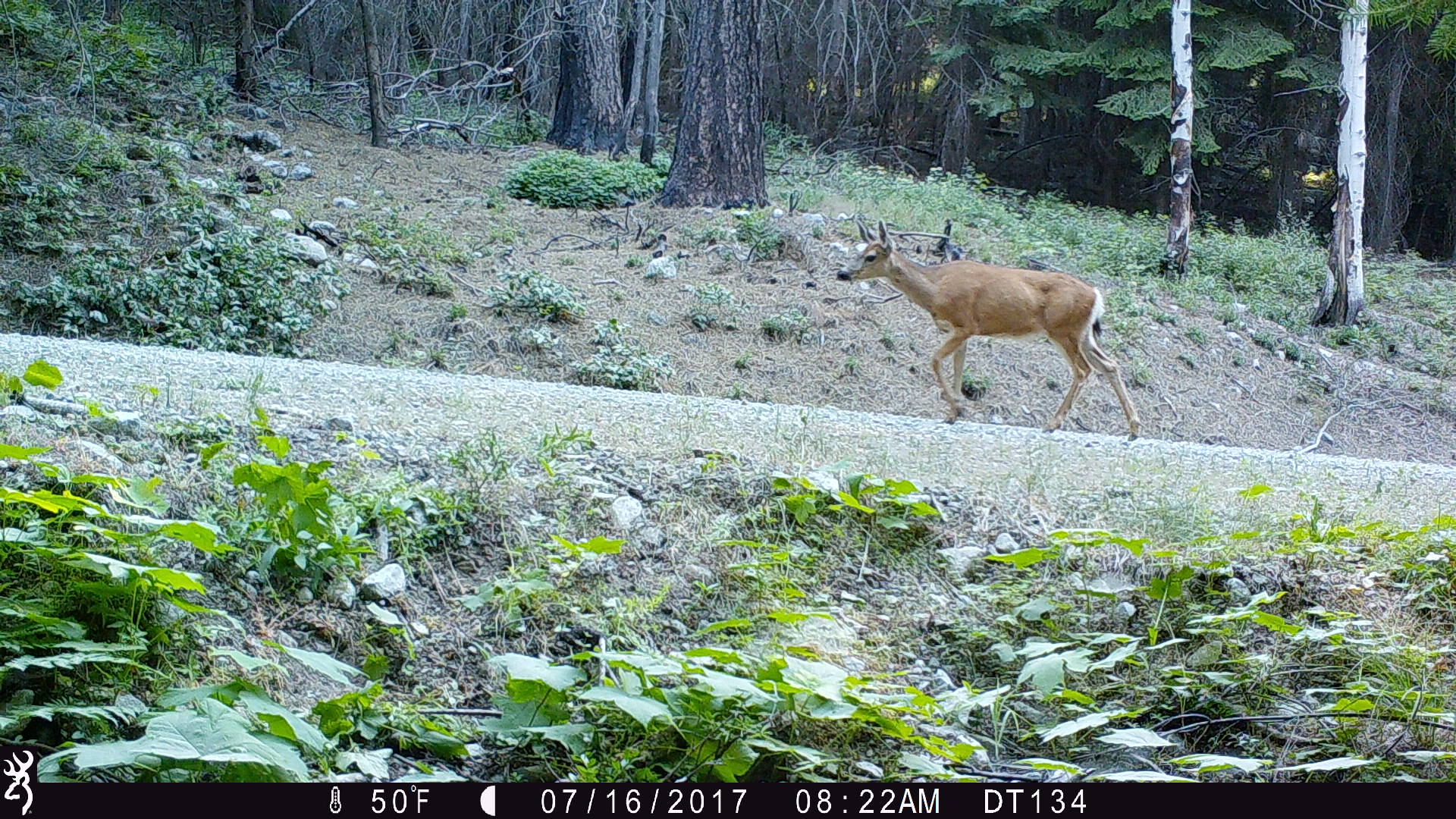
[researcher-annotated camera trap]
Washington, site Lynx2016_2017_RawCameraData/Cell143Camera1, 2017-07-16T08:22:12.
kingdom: Animalia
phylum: Chordata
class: Mammalia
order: Artiodactyla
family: Cervidae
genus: Odocoileus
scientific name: Odocoileus hemionus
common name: mule deer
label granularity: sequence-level